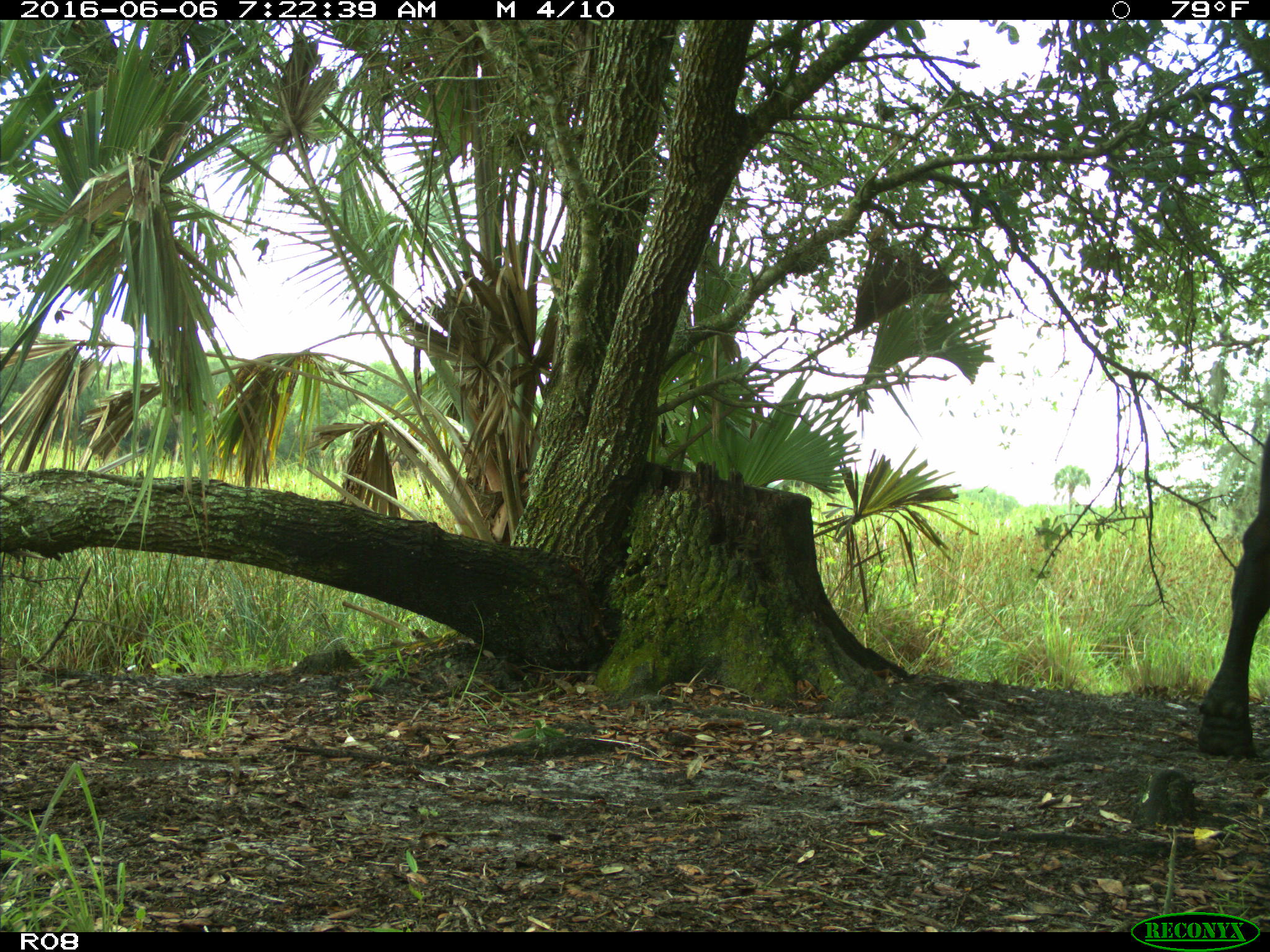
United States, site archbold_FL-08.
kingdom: Animalia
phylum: Chordata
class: Mammalia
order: Artiodactyla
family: Bovidae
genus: Bos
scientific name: Bos taurus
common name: domestic cow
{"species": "Bos taurus (domestic cow)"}